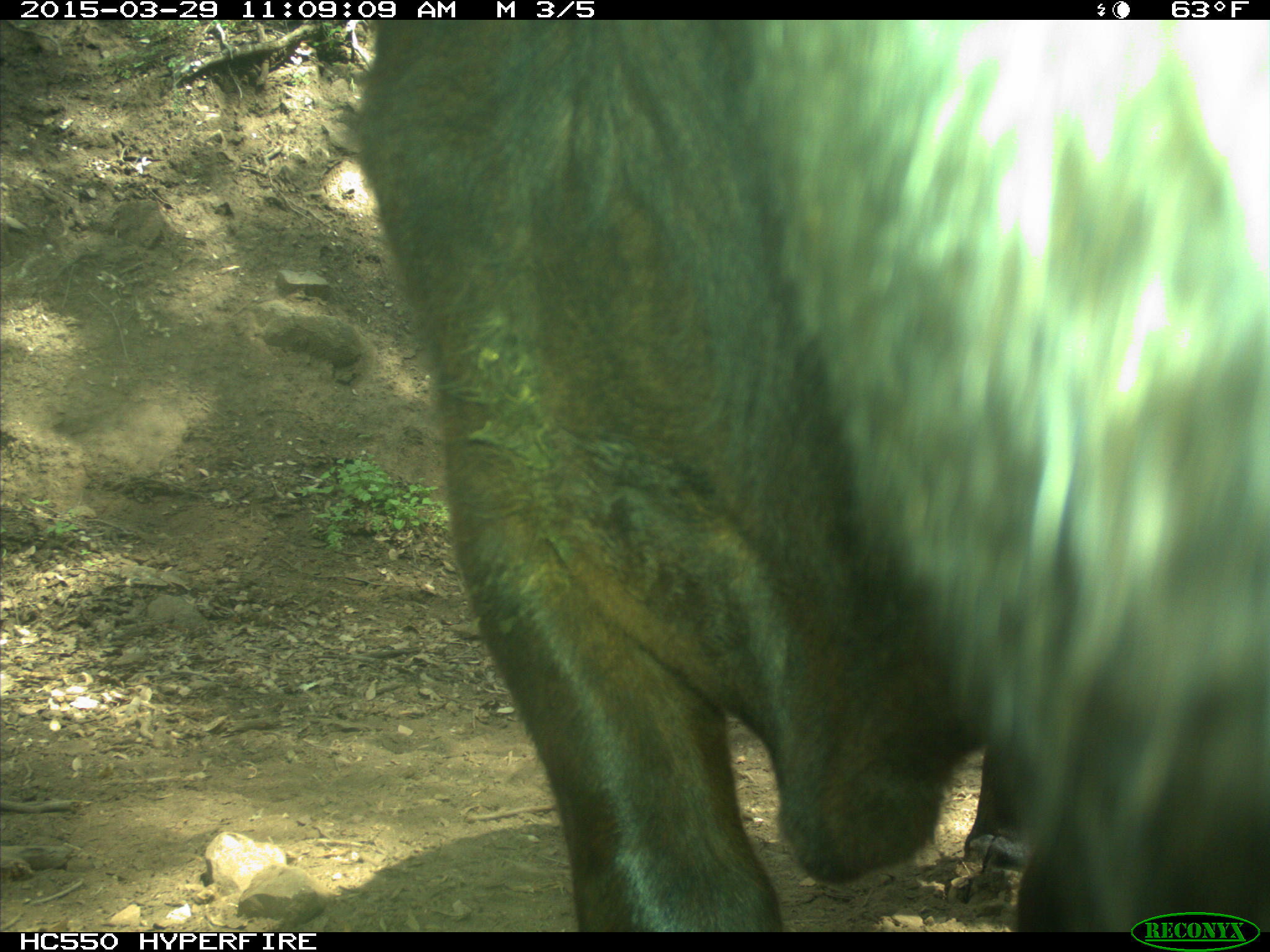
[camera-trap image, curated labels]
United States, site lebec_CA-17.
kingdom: Animalia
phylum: Chordata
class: Mammalia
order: Artiodactyla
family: Bovidae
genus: Bos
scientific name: Bos taurus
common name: domestic cow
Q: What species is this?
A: Bos taurus (domestic cow).